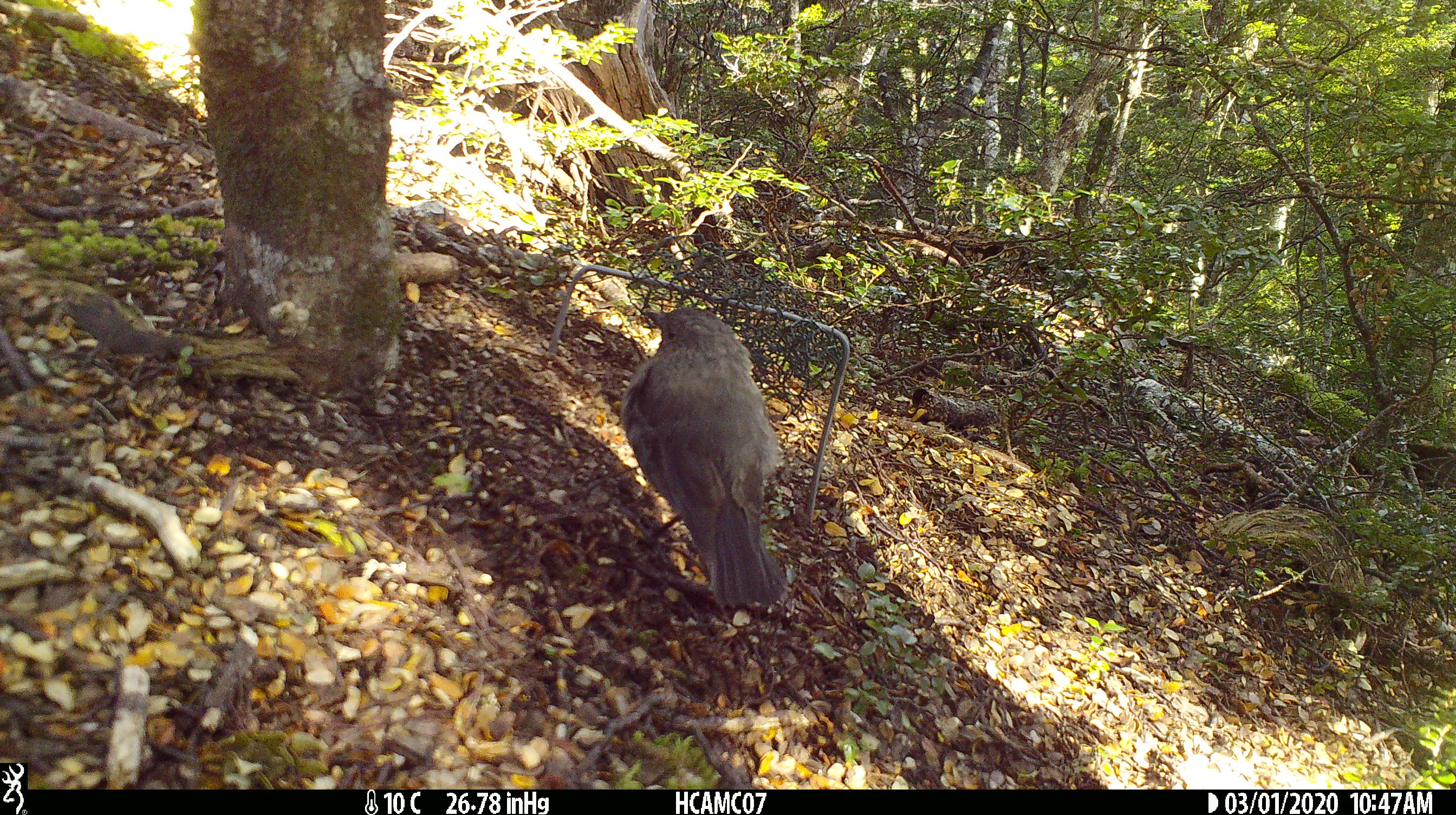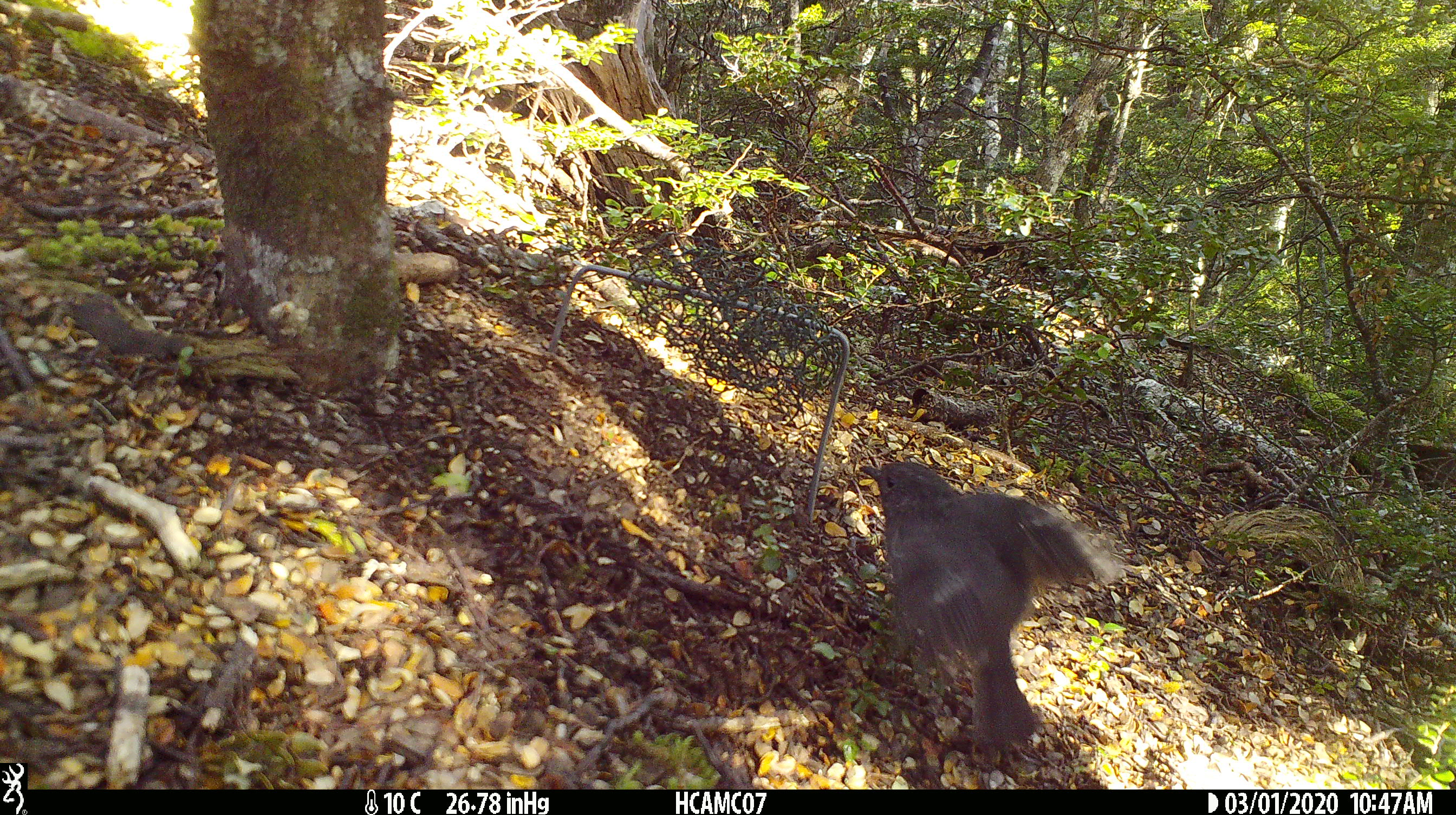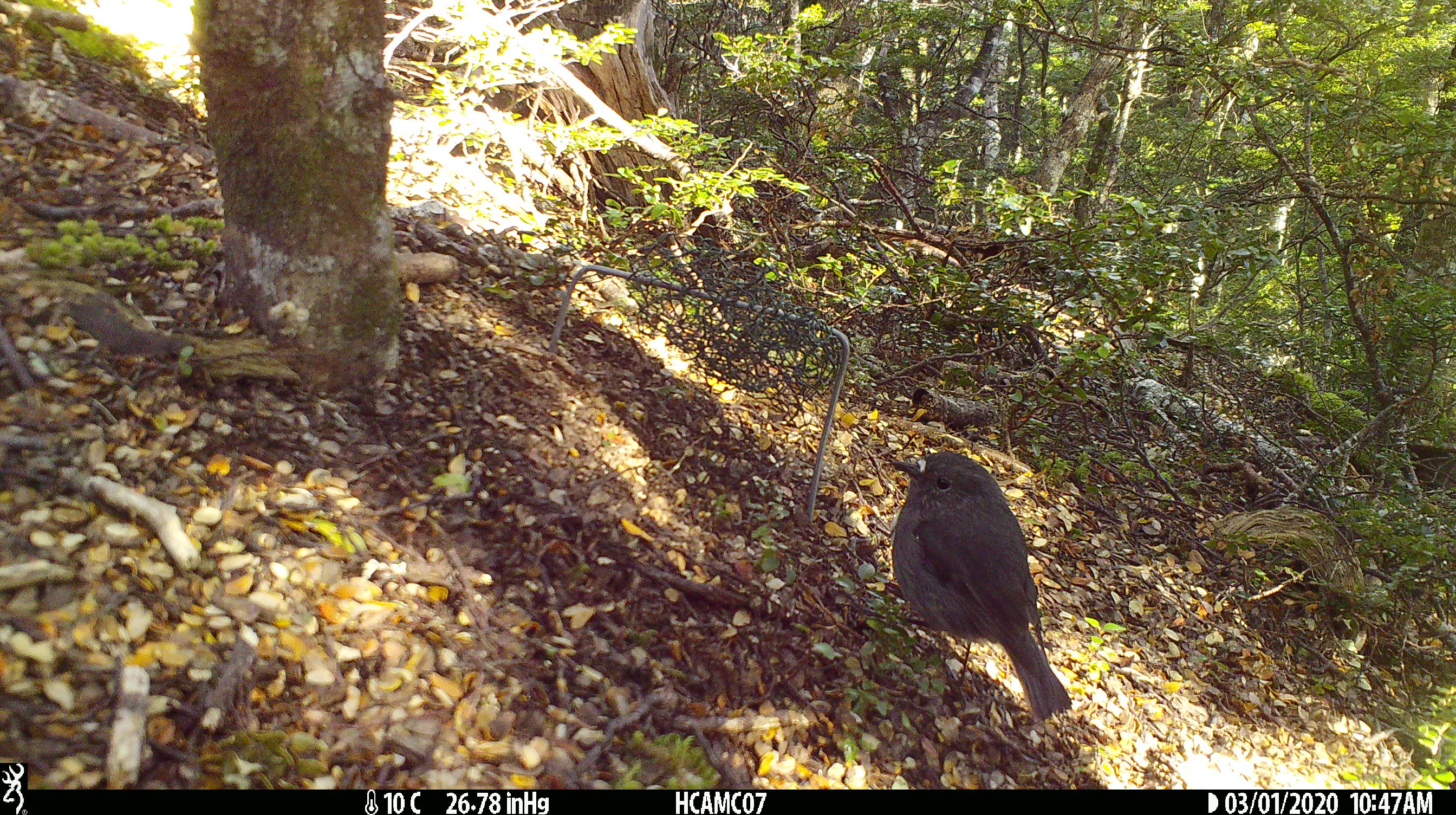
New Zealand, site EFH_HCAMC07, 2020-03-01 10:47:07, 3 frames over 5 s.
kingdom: Animalia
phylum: Chordata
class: Aves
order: Passeriformes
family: Petroicidae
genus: Petroica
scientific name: Petroica australis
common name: new zealand robin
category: robin